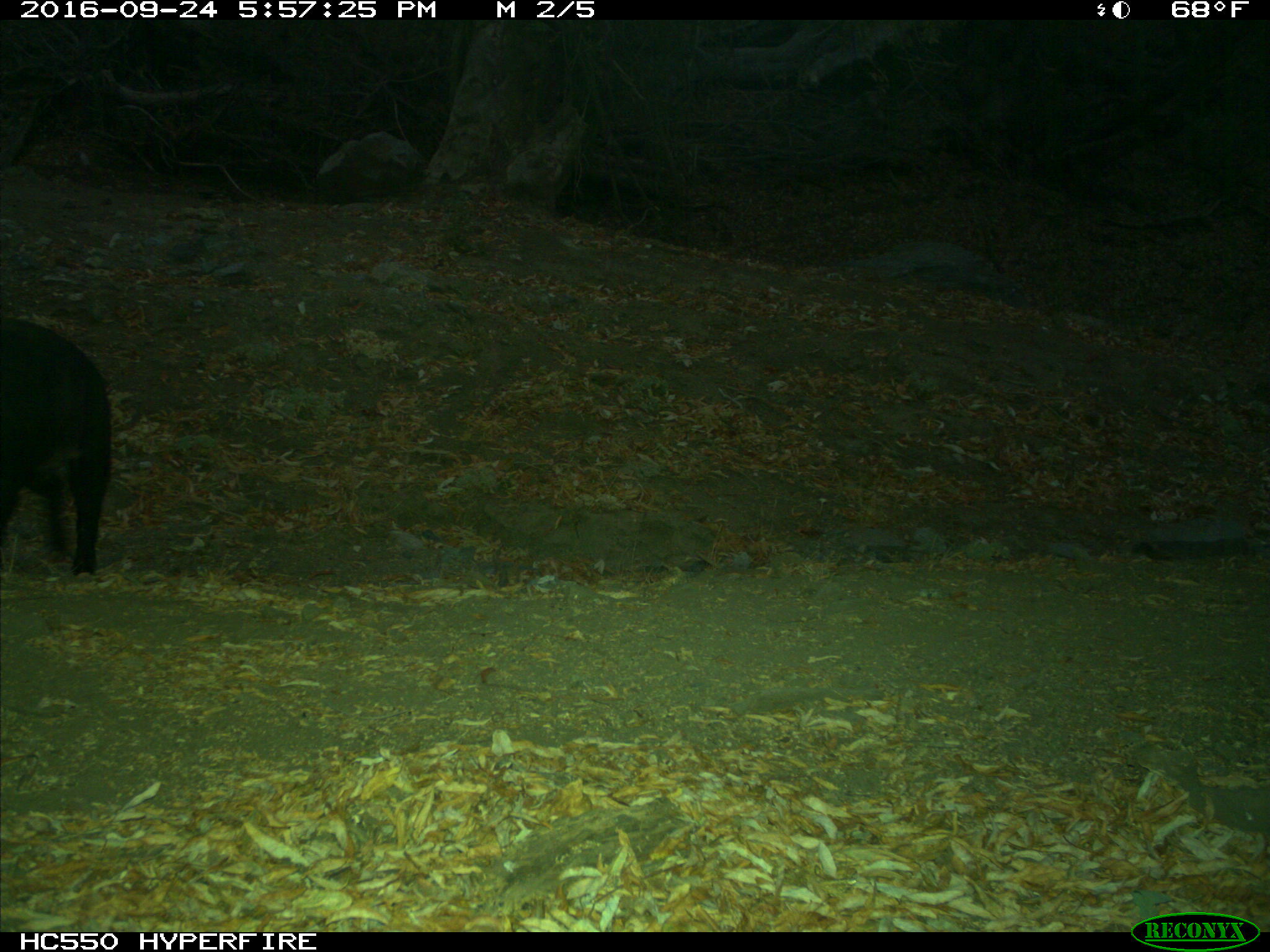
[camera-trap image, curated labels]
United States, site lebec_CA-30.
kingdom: Animalia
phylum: Chordata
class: Mammalia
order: Artiodactyla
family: Suidae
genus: Sus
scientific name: Sus scrofa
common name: wild boar